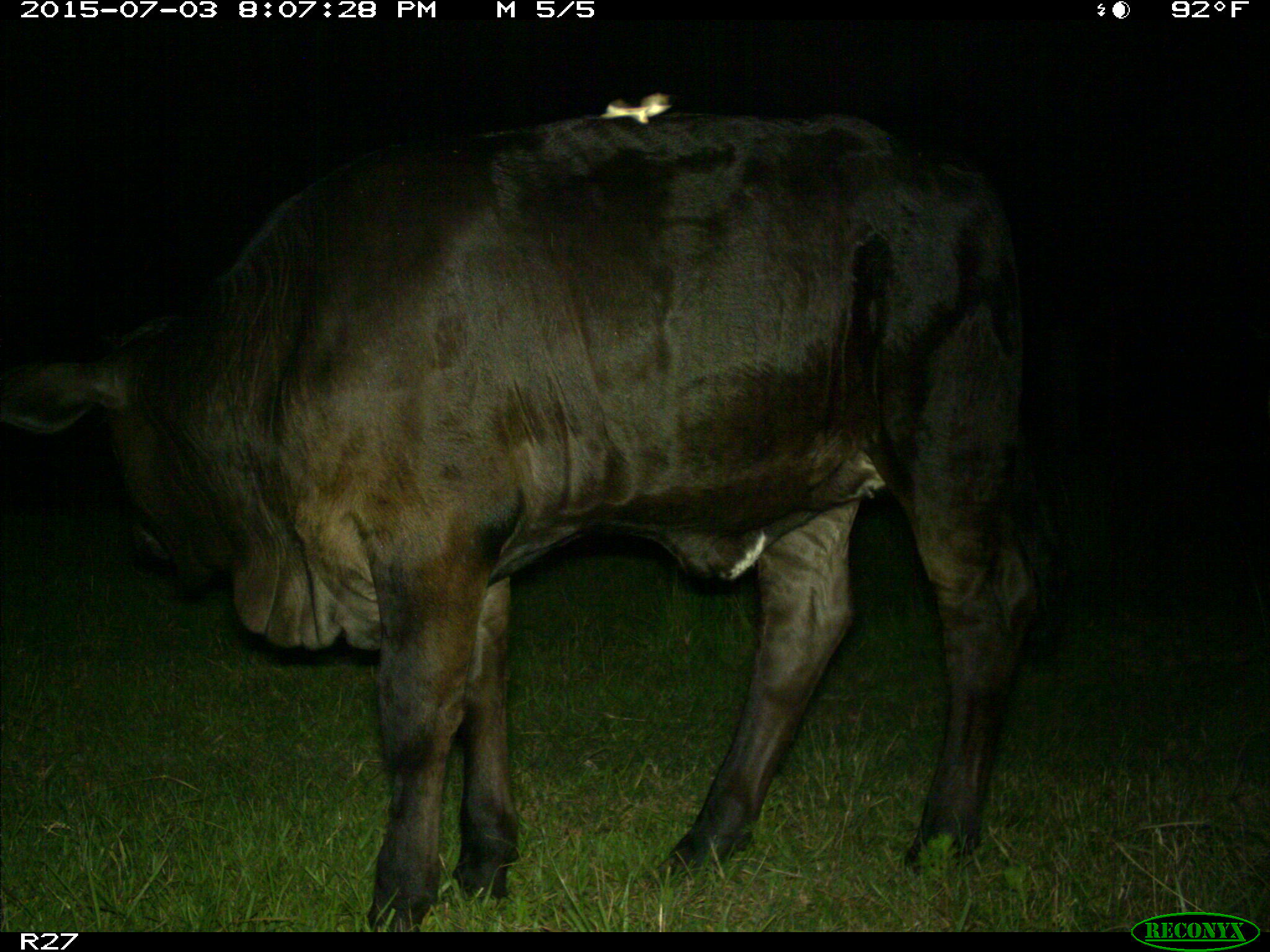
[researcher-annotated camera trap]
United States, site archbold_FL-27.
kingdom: Animalia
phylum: Chordata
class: Mammalia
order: Artiodactyla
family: Bovidae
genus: Bos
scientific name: Bos taurus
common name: domestic cow